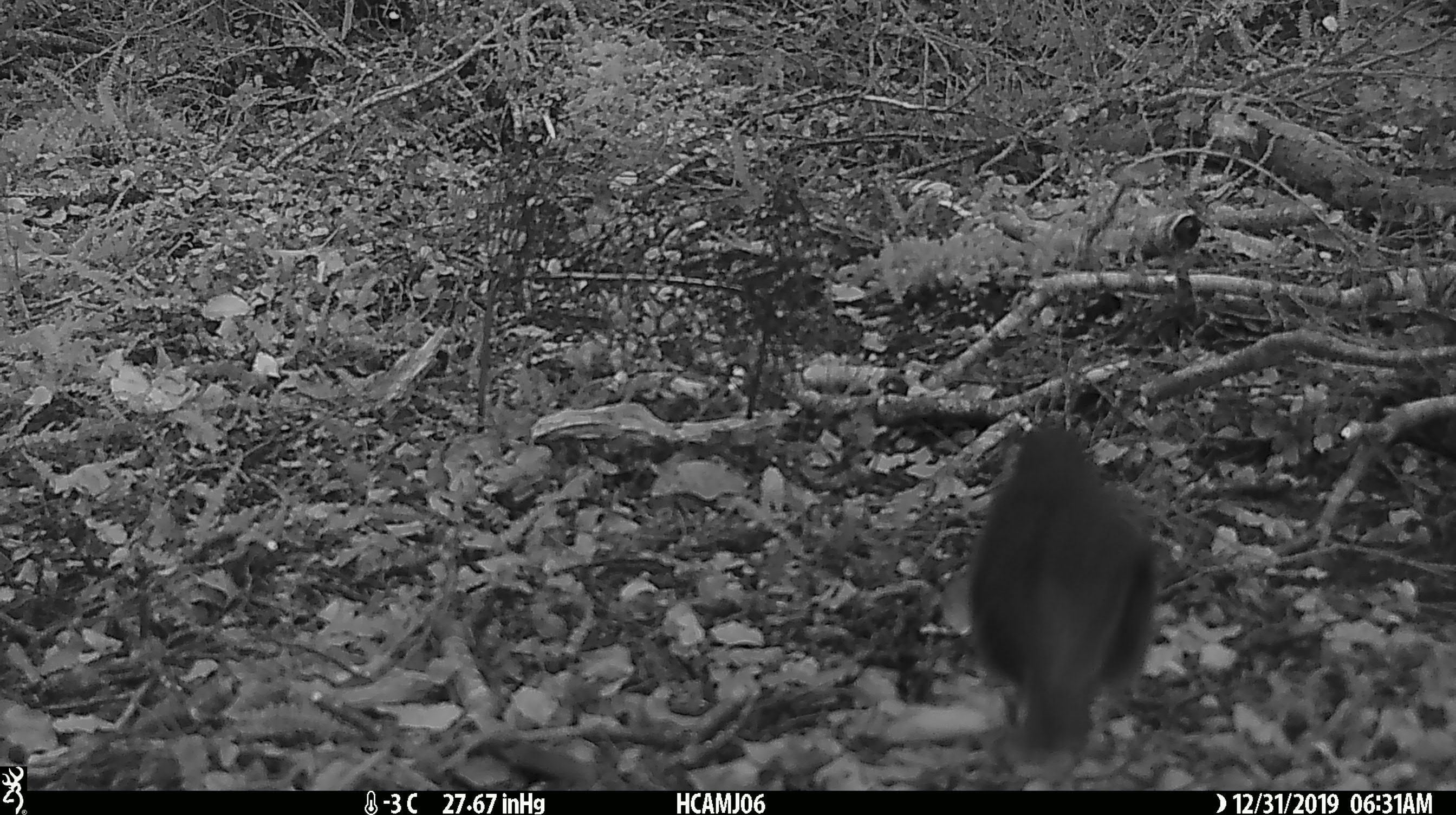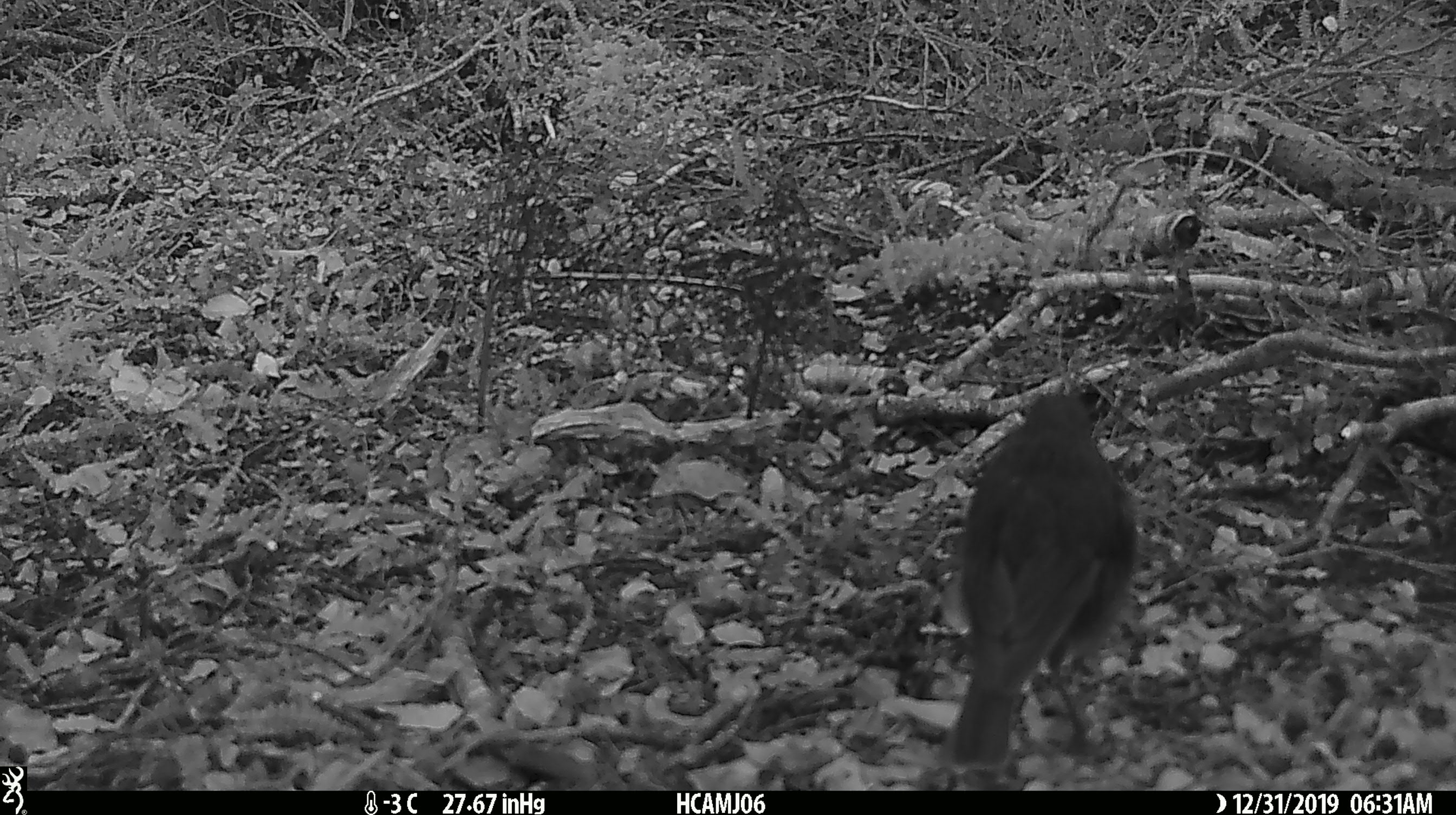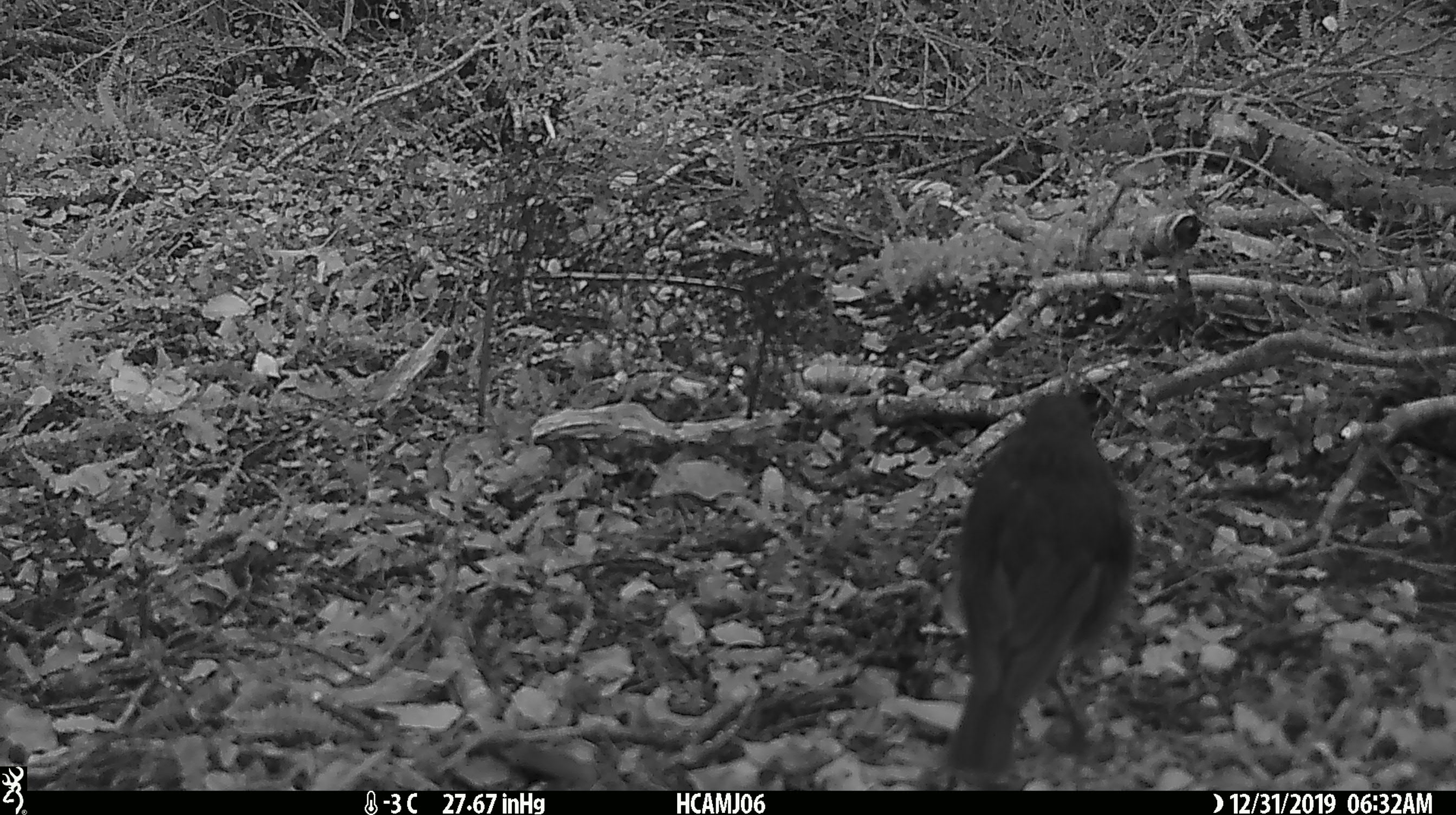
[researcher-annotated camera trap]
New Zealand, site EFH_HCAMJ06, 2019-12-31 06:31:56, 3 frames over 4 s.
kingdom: Animalia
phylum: Chordata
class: Aves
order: Passeriformes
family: Petroicidae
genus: Petroica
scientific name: Petroica australis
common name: new zealand robin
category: robin